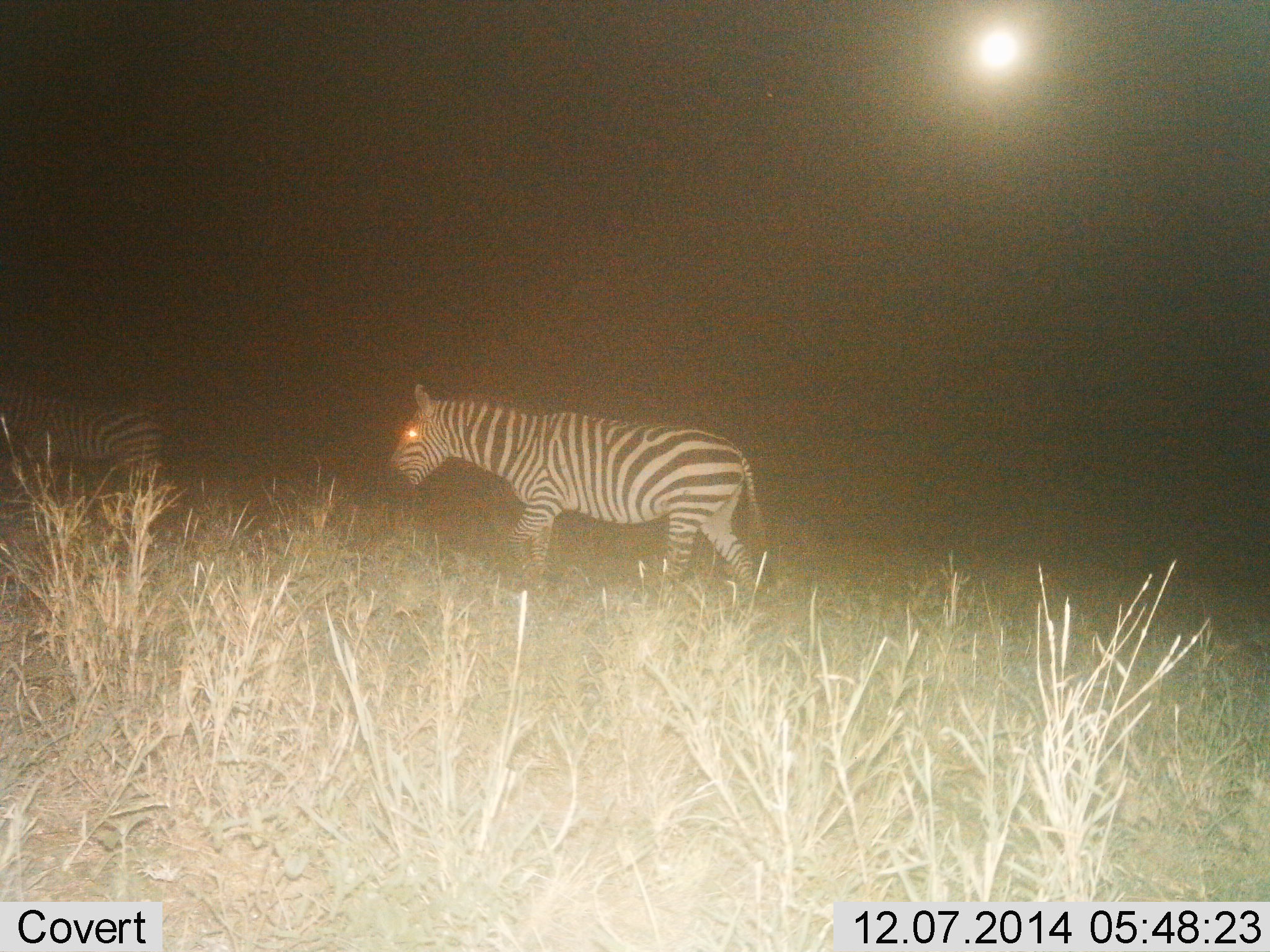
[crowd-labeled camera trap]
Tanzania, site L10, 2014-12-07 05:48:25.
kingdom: Animalia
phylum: Chordata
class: Mammalia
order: Perissodactyla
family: Equidae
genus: Equus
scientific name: Equus quagga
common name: plains zebra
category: zebra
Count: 2.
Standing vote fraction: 0%.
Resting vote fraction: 0%.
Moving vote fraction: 100%.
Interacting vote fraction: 0%.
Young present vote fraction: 0%.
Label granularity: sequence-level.